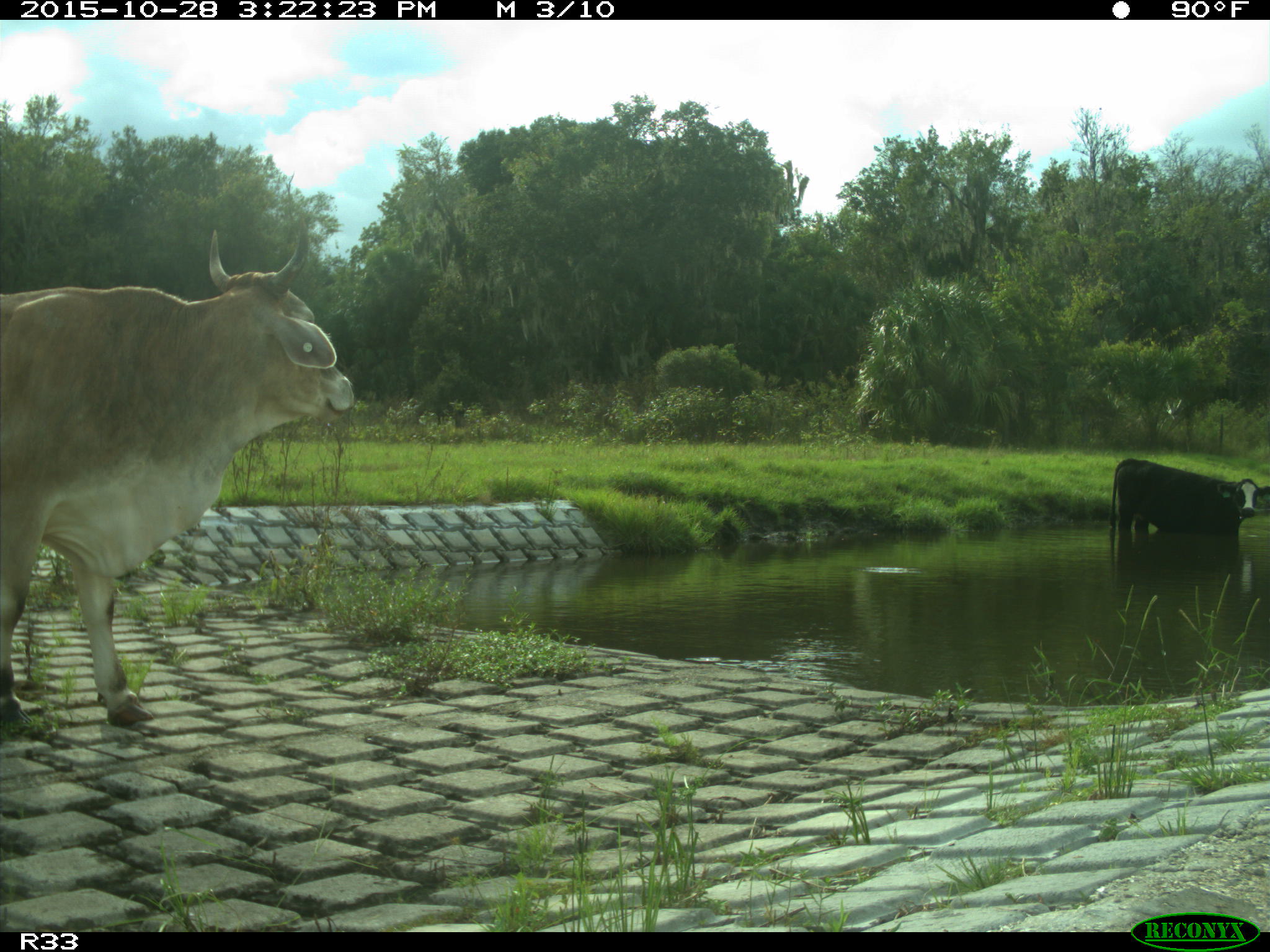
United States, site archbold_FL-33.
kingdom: Animalia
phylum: Chordata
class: Mammalia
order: Artiodactyla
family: Bovidae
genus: Bos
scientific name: Bos taurus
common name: domestic cow